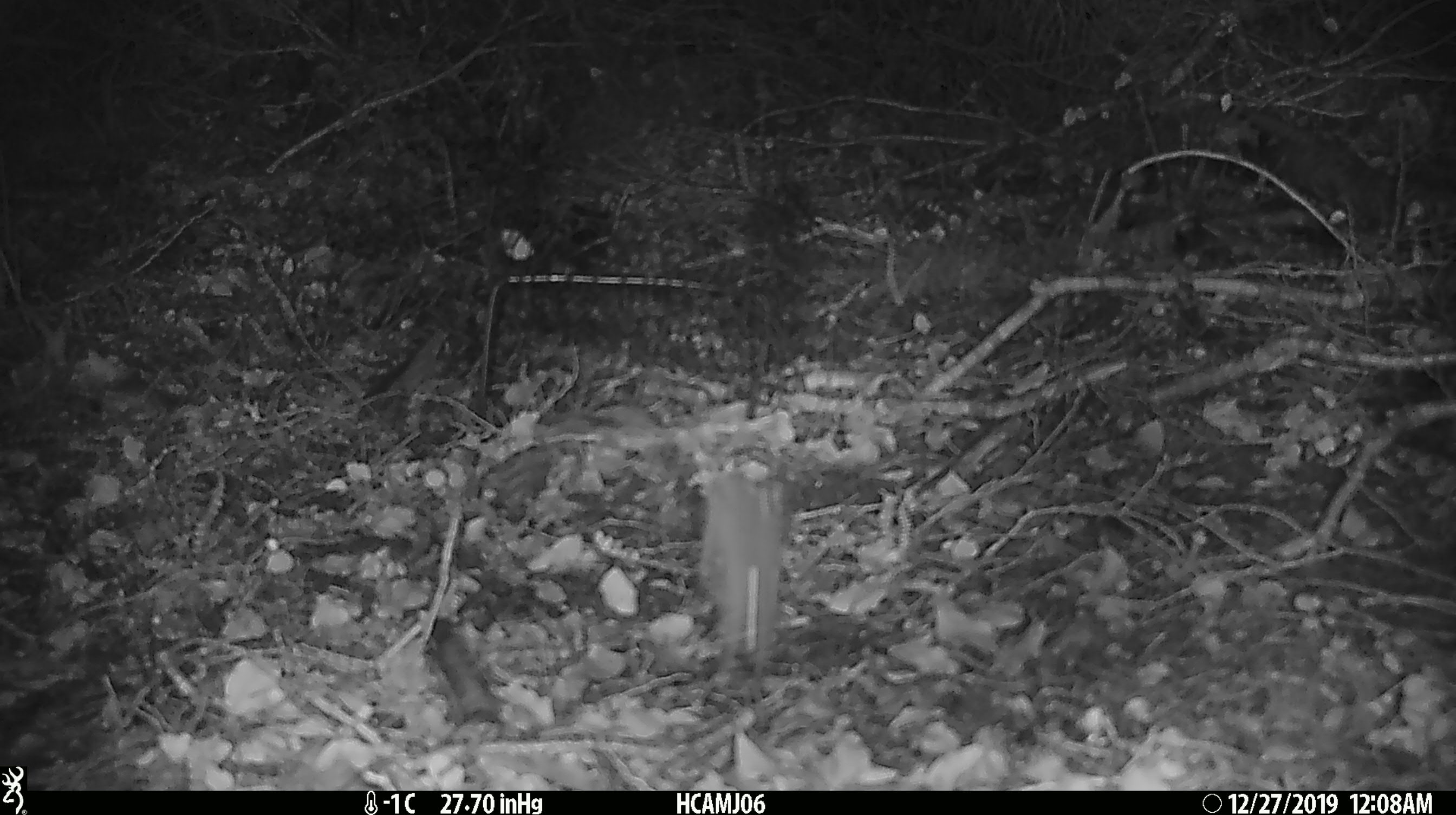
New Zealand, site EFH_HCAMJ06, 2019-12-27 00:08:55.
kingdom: Animalia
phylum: Chordata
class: Mammalia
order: Rodentia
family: Muridae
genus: Mus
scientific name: Mus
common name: mouse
Mouse (Mus).